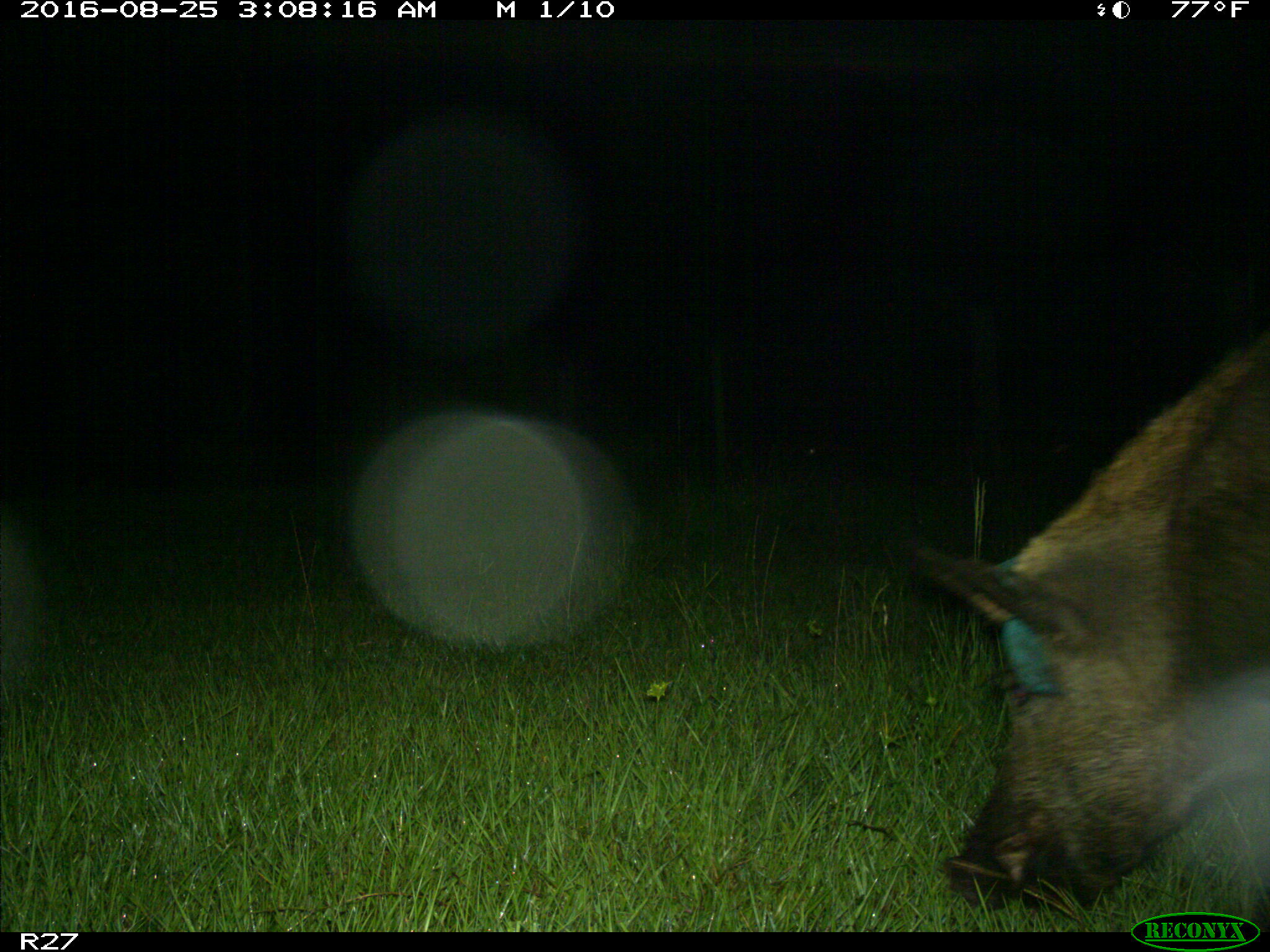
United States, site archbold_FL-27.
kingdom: Animalia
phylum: Chordata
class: Mammalia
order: Artiodactyla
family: Suidae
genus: Sus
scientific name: Sus scrofa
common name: wild boar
Sus scrofa (wild boar).